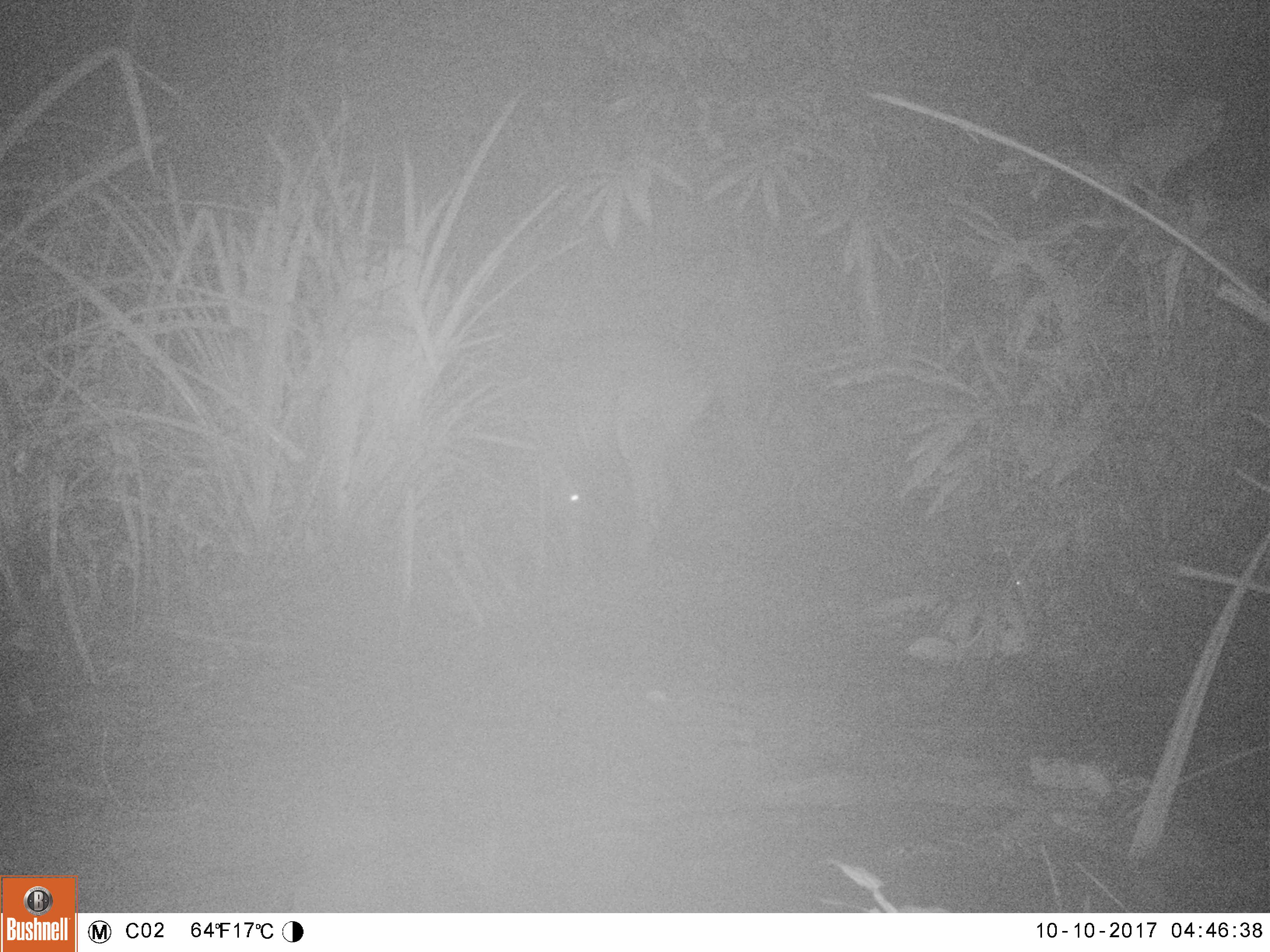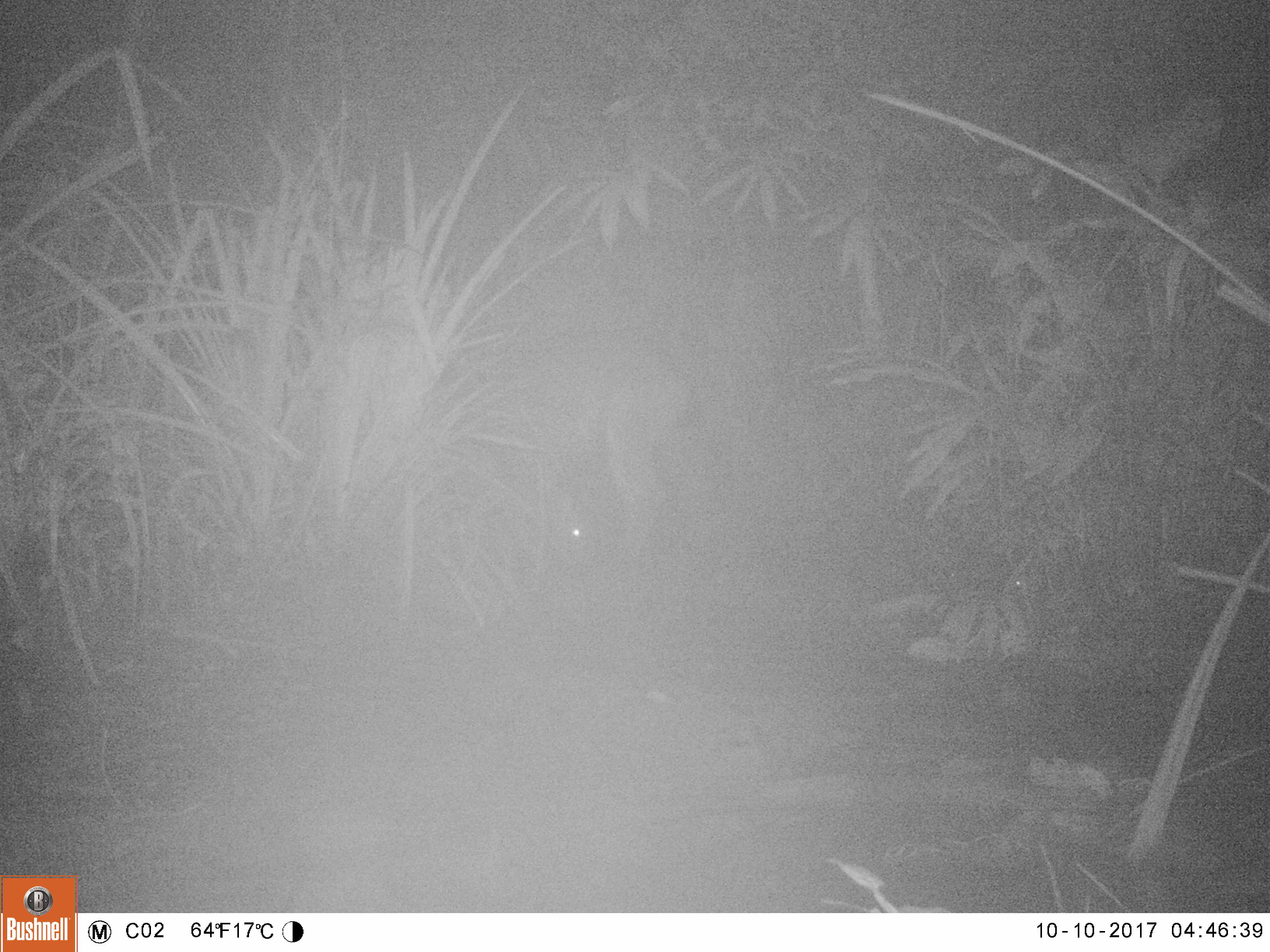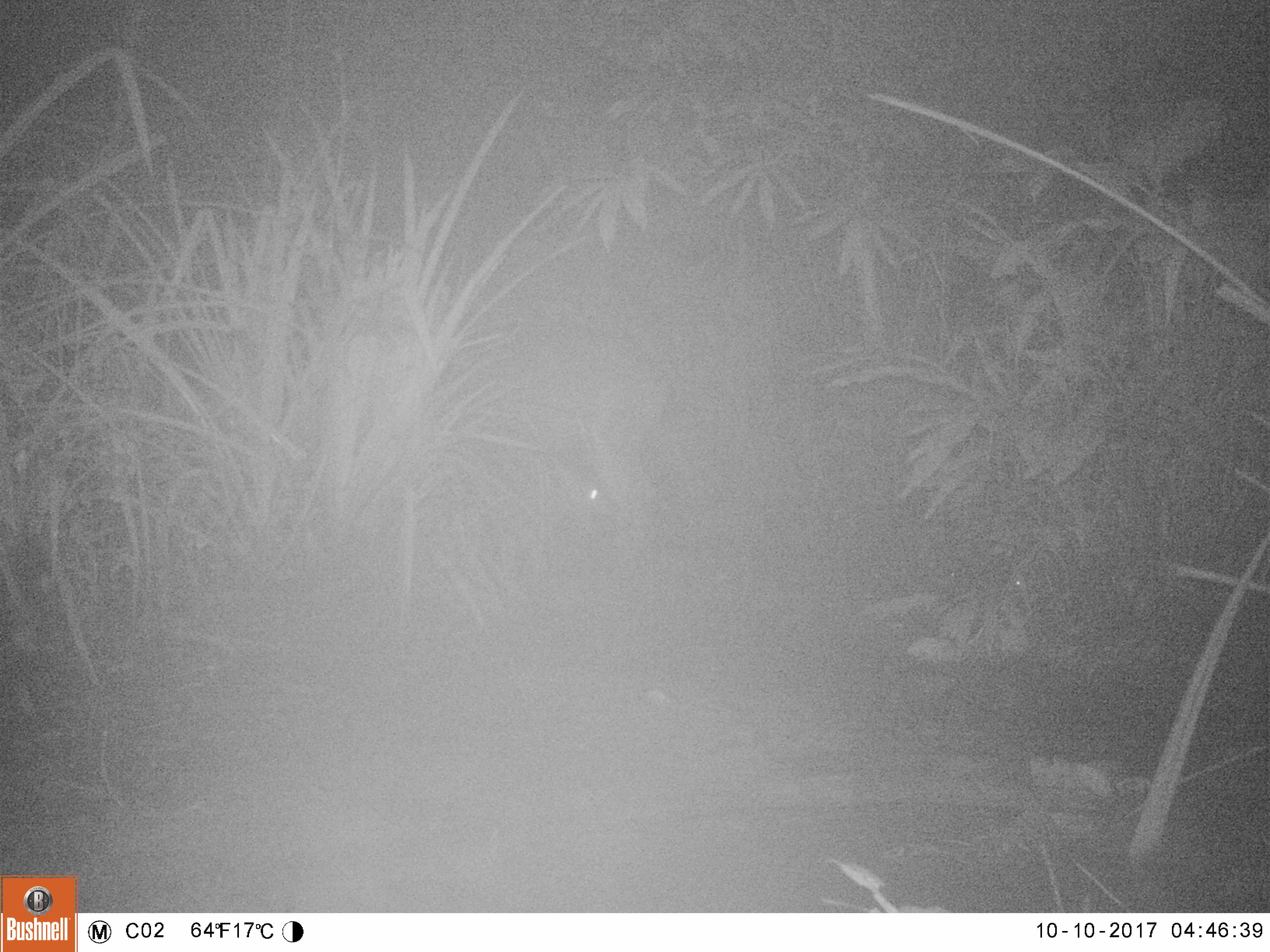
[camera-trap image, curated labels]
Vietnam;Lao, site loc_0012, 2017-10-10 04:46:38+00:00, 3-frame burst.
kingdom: Animalia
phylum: Chordata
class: Mammalia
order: Artiodactyla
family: Cervidae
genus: Rusa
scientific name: Rusa unicolor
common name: sambar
Sambar (Rusa unicolor). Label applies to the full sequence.